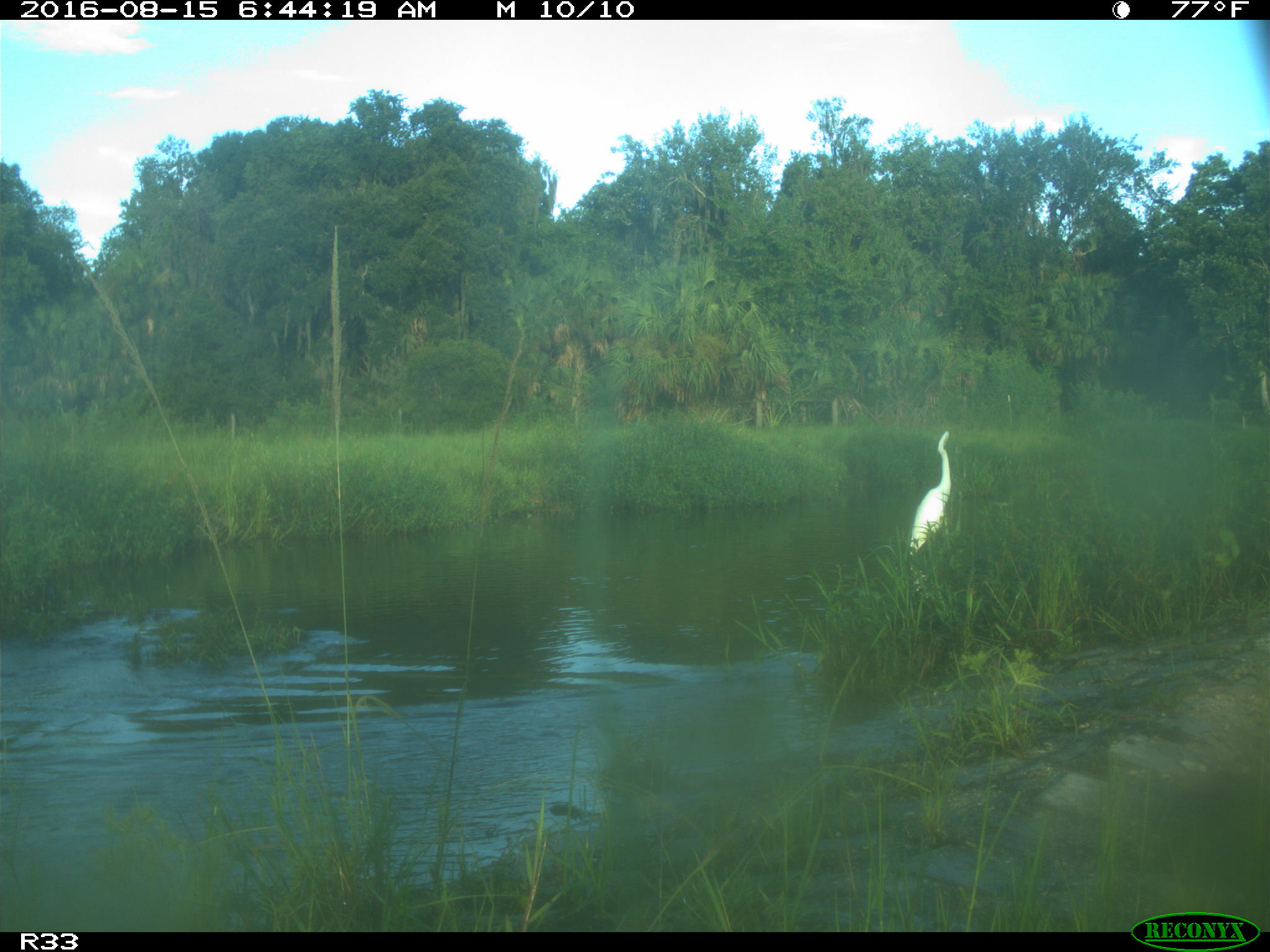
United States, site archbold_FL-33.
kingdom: Animalia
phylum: Chordata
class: Mammalia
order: Artiodactyla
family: Bovidae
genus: Bos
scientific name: Bos taurus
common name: domestic cow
Bos taurus (domestic cow).